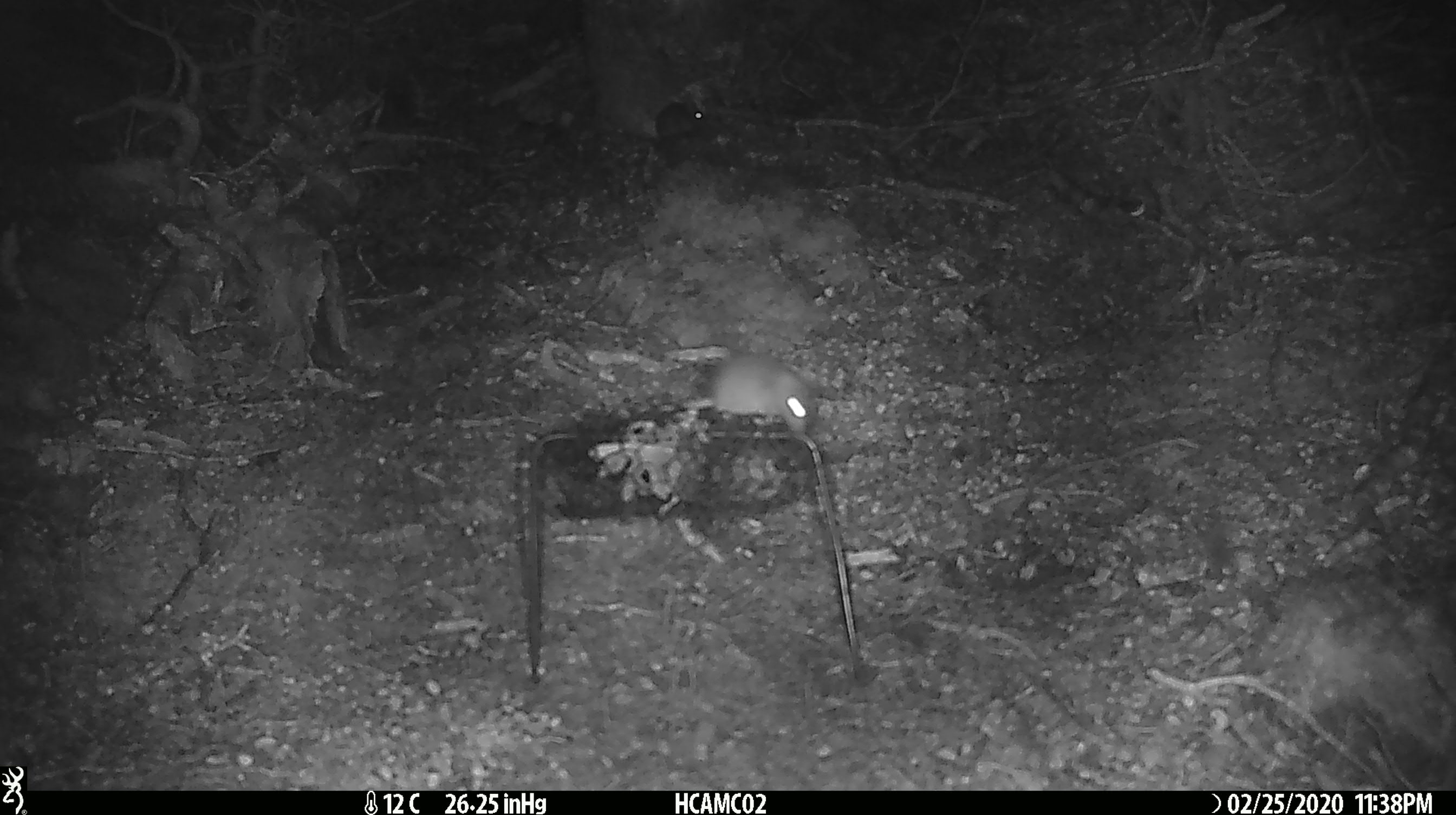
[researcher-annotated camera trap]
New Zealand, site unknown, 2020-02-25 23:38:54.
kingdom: Animalia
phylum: Chordata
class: Mammalia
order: Rodentia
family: Muridae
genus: Mus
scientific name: Mus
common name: mouse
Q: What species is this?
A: Mouse (Mus).